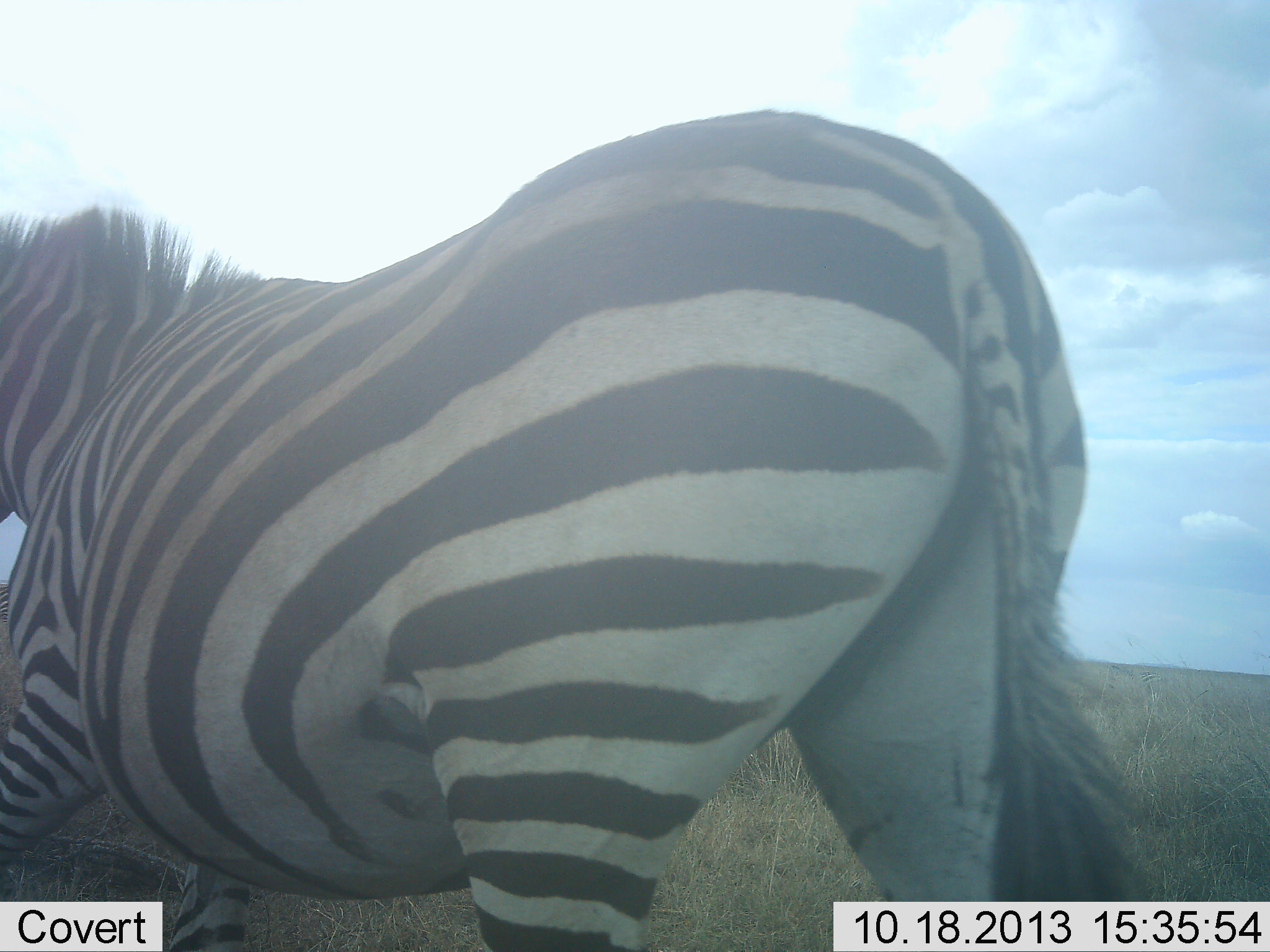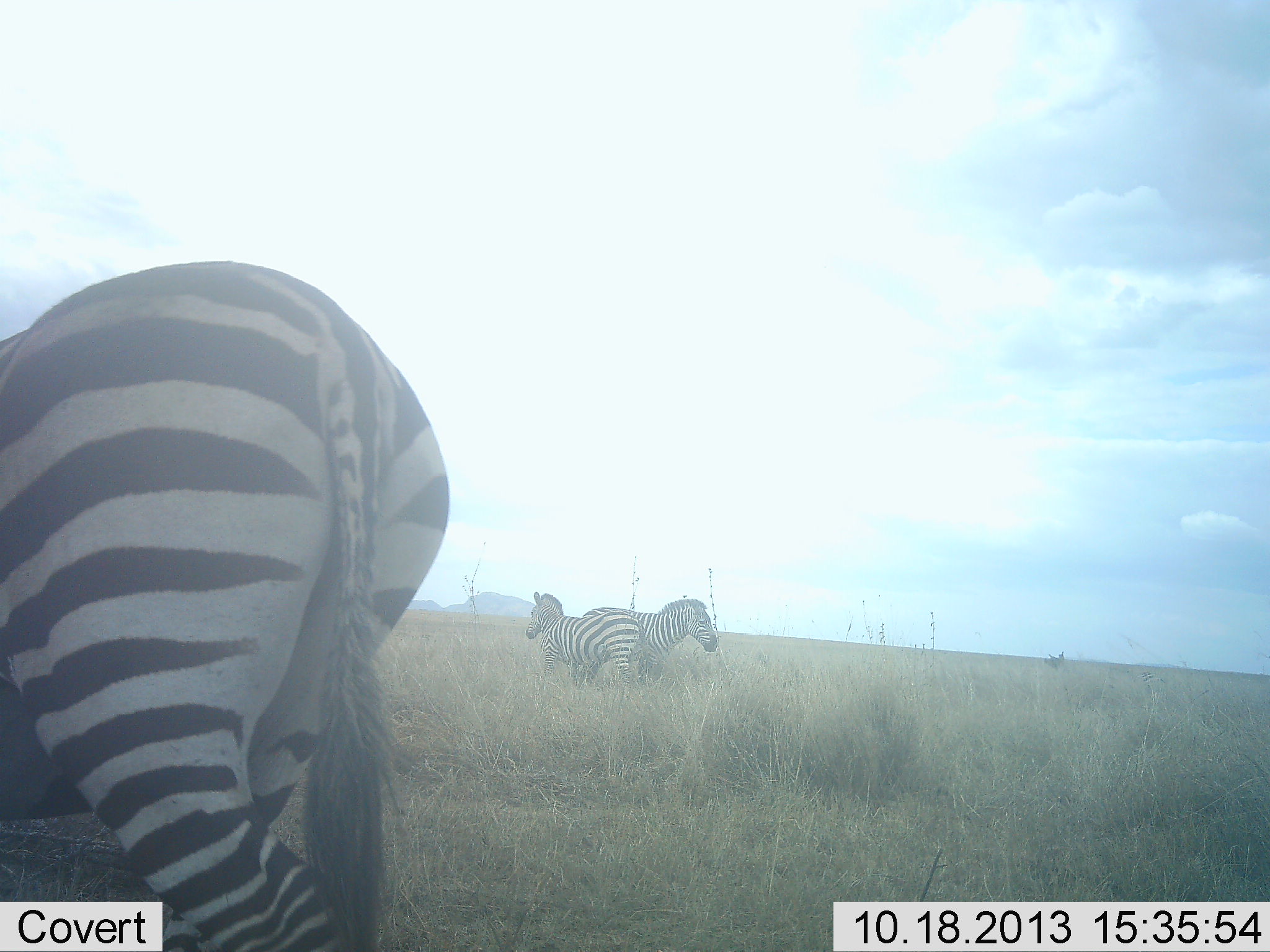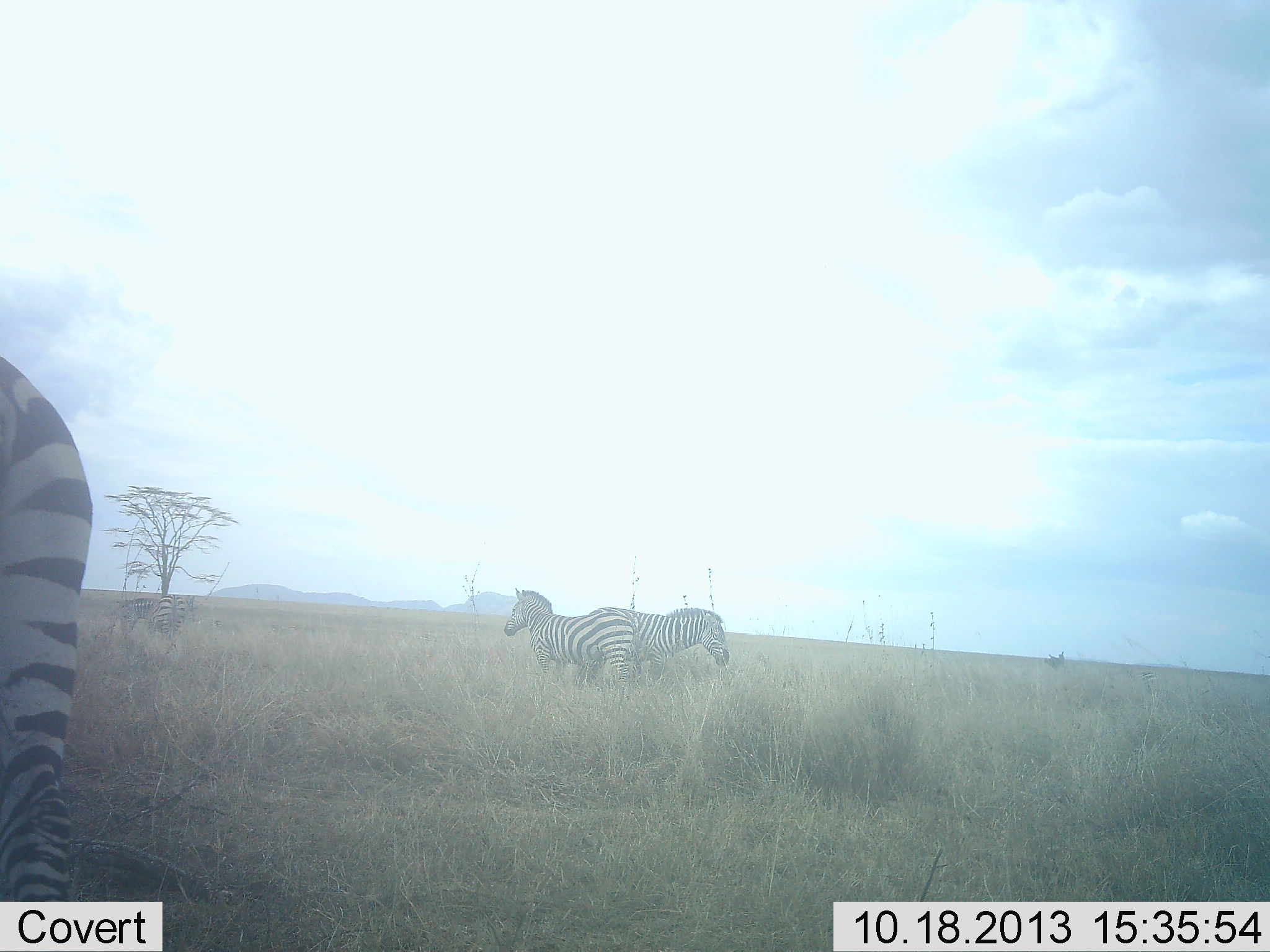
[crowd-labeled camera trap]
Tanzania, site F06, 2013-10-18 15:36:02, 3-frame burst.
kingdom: Animalia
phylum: Chordata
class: Mammalia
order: Perissodactyla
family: Equidae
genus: Equus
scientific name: Equus quagga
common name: plains zebra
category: zebra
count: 3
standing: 70%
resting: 0%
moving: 60%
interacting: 0%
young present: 0%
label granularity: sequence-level